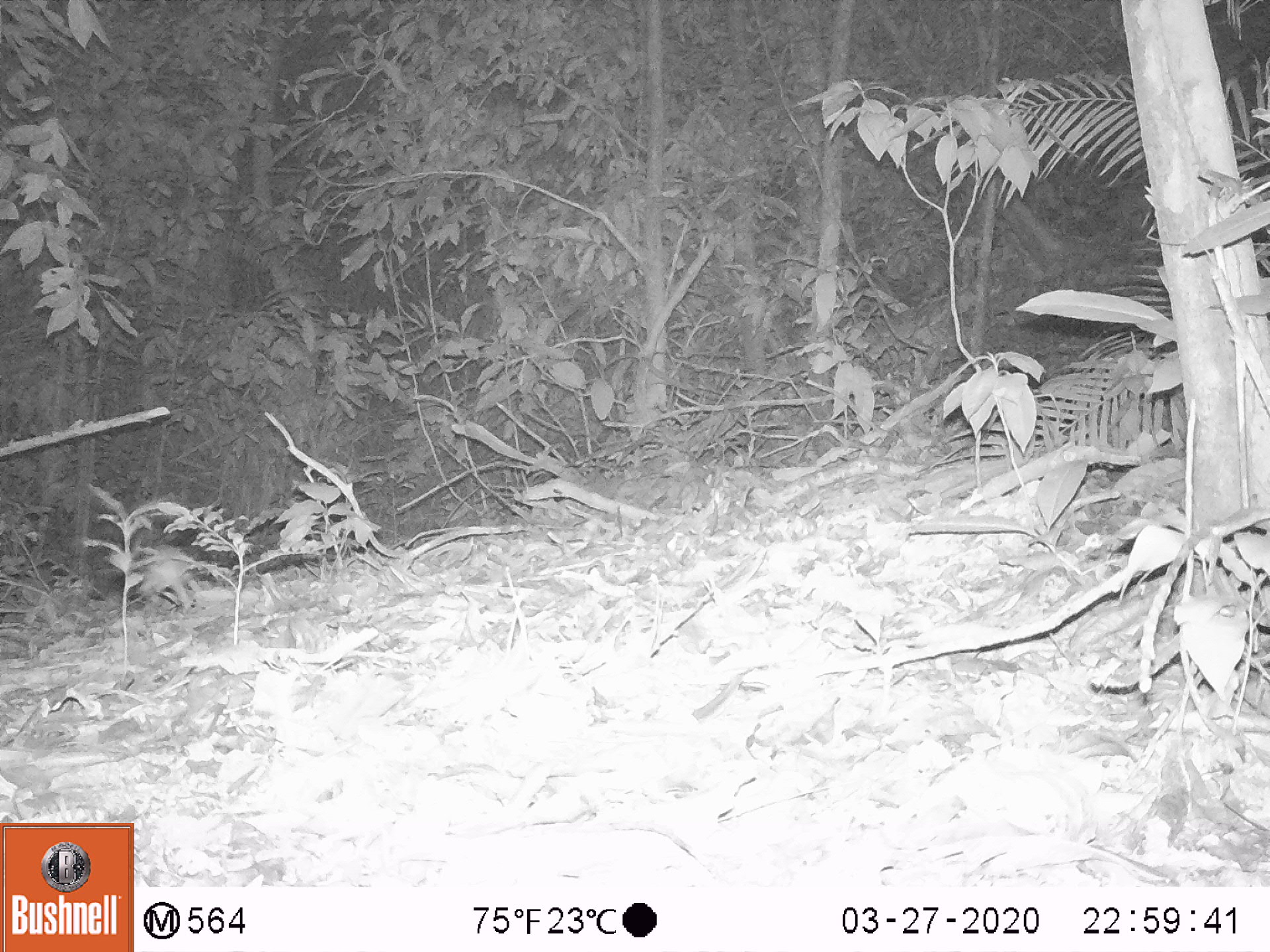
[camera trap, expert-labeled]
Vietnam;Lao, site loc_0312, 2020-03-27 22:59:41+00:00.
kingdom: Animalia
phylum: Chordata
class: Mammalia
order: Rodentia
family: Muridae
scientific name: Muridae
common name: old-world mice and rats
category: unidentified murid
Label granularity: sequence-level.